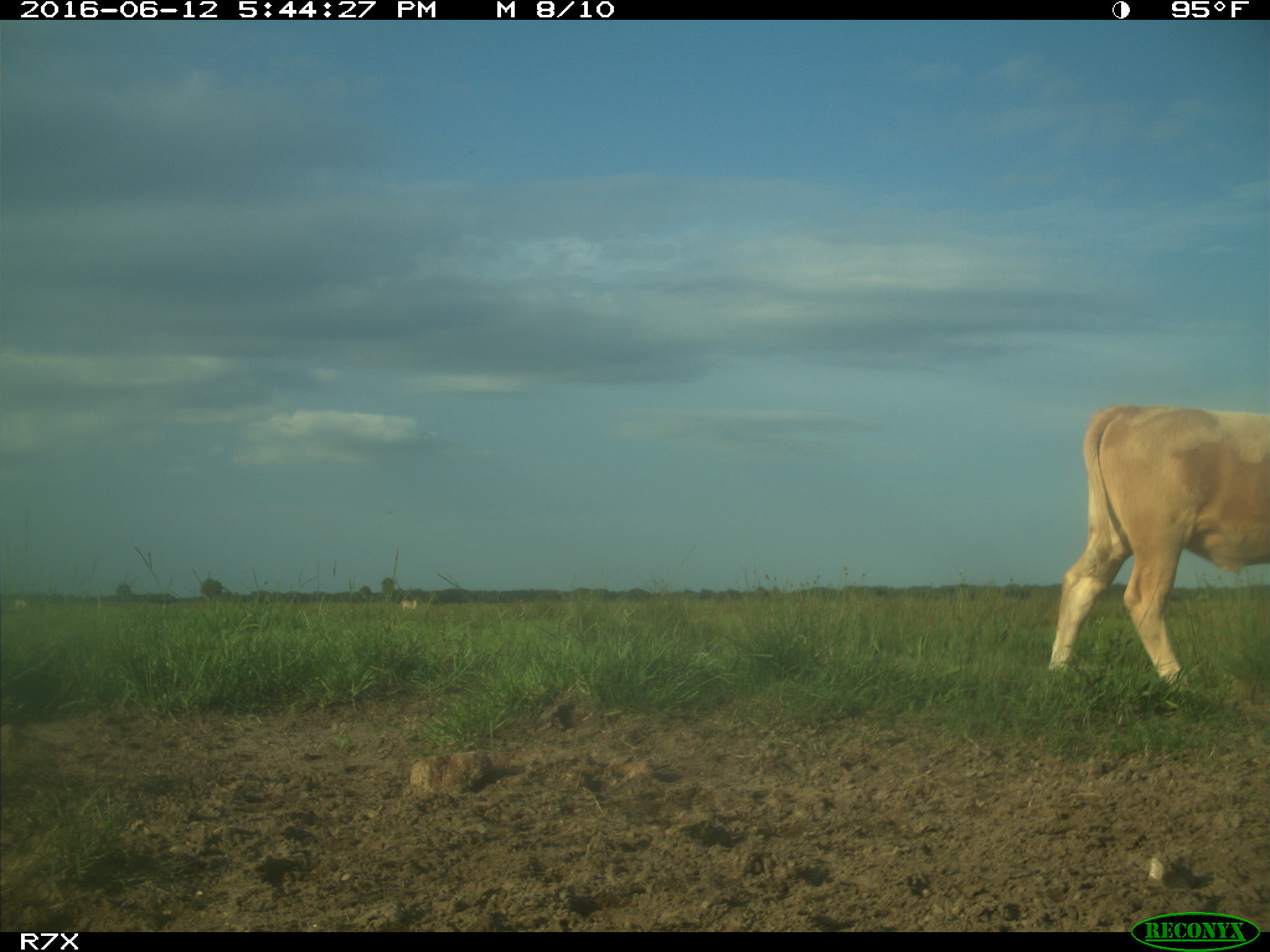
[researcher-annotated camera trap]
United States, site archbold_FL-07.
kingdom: Animalia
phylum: Chordata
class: Mammalia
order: Artiodactyla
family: Bovidae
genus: Bos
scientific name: Bos taurus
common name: domestic cow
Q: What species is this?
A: Bos taurus (domestic cow).